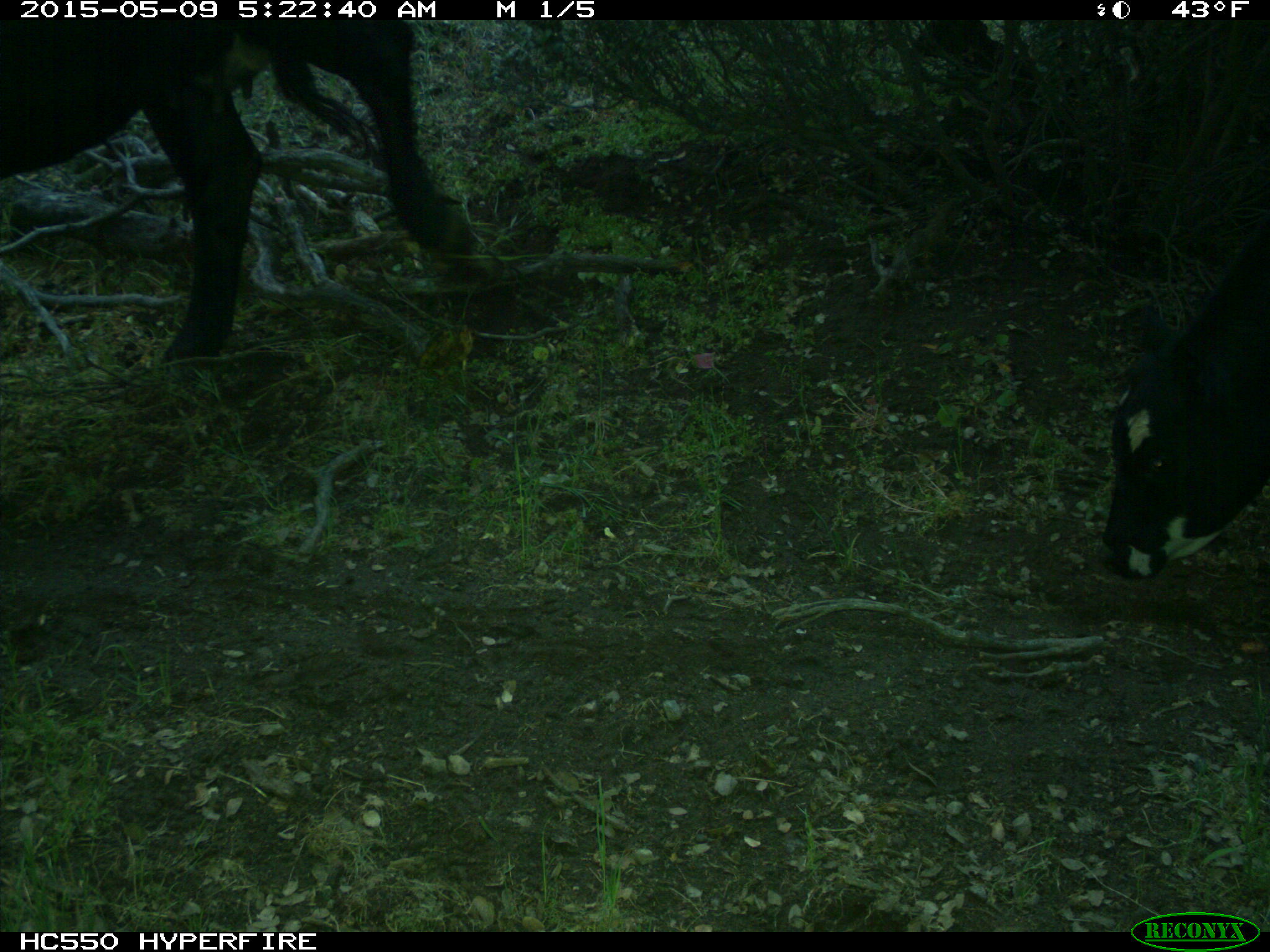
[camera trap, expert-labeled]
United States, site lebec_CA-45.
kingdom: Animalia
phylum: Chordata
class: Mammalia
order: Artiodactyla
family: Bovidae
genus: Bos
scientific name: Bos taurus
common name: domestic cow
Bos taurus (domestic cow).